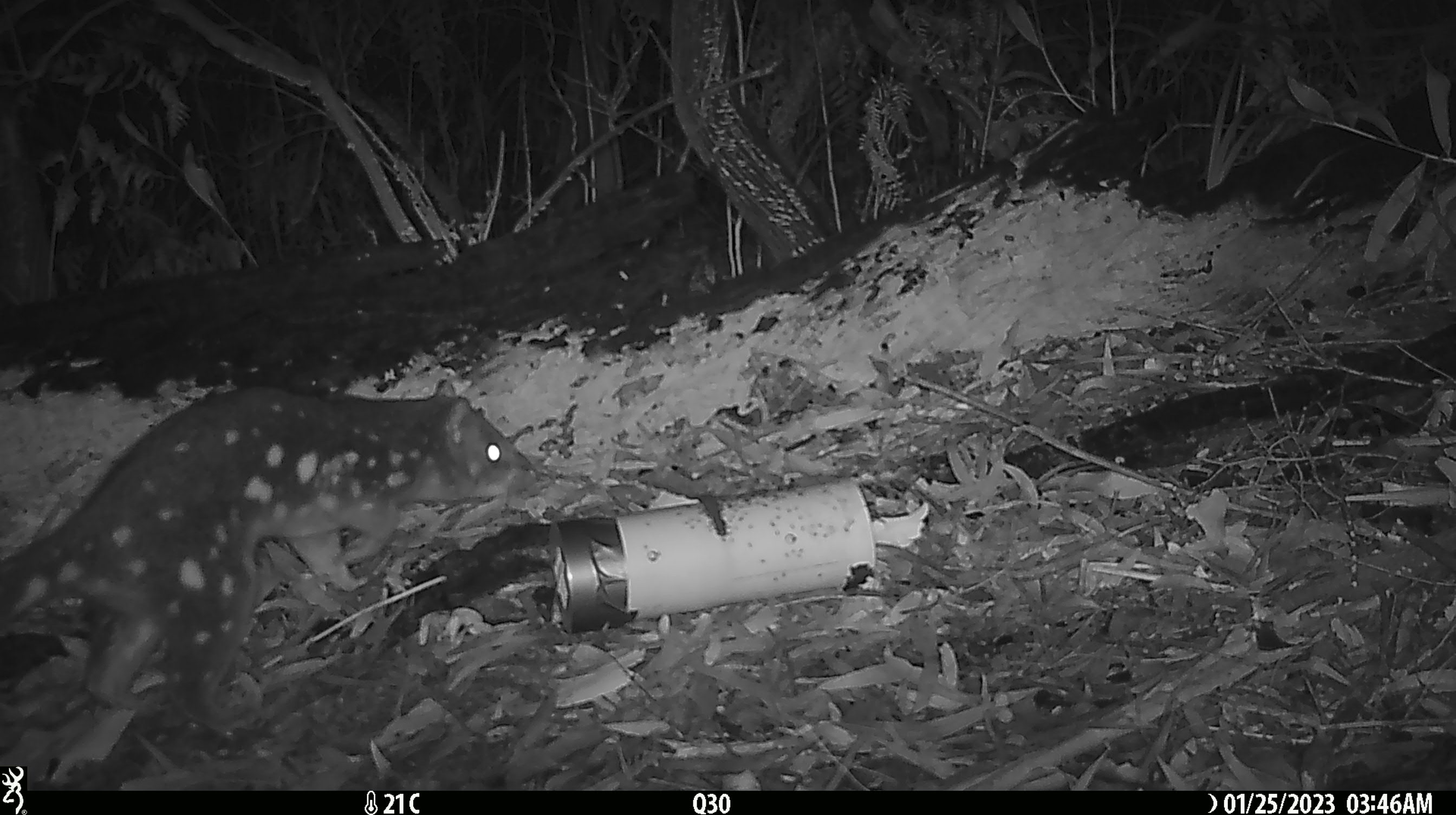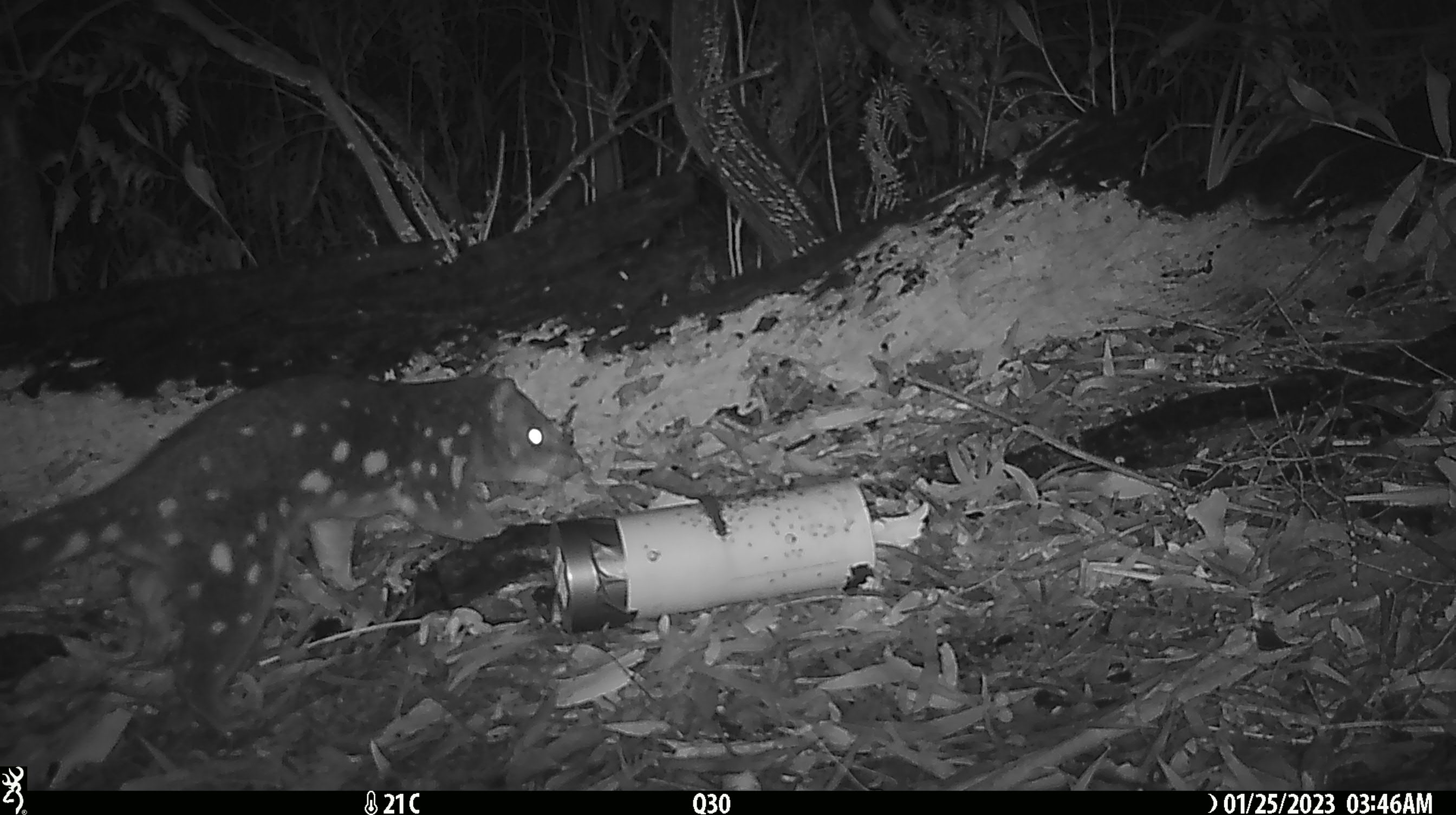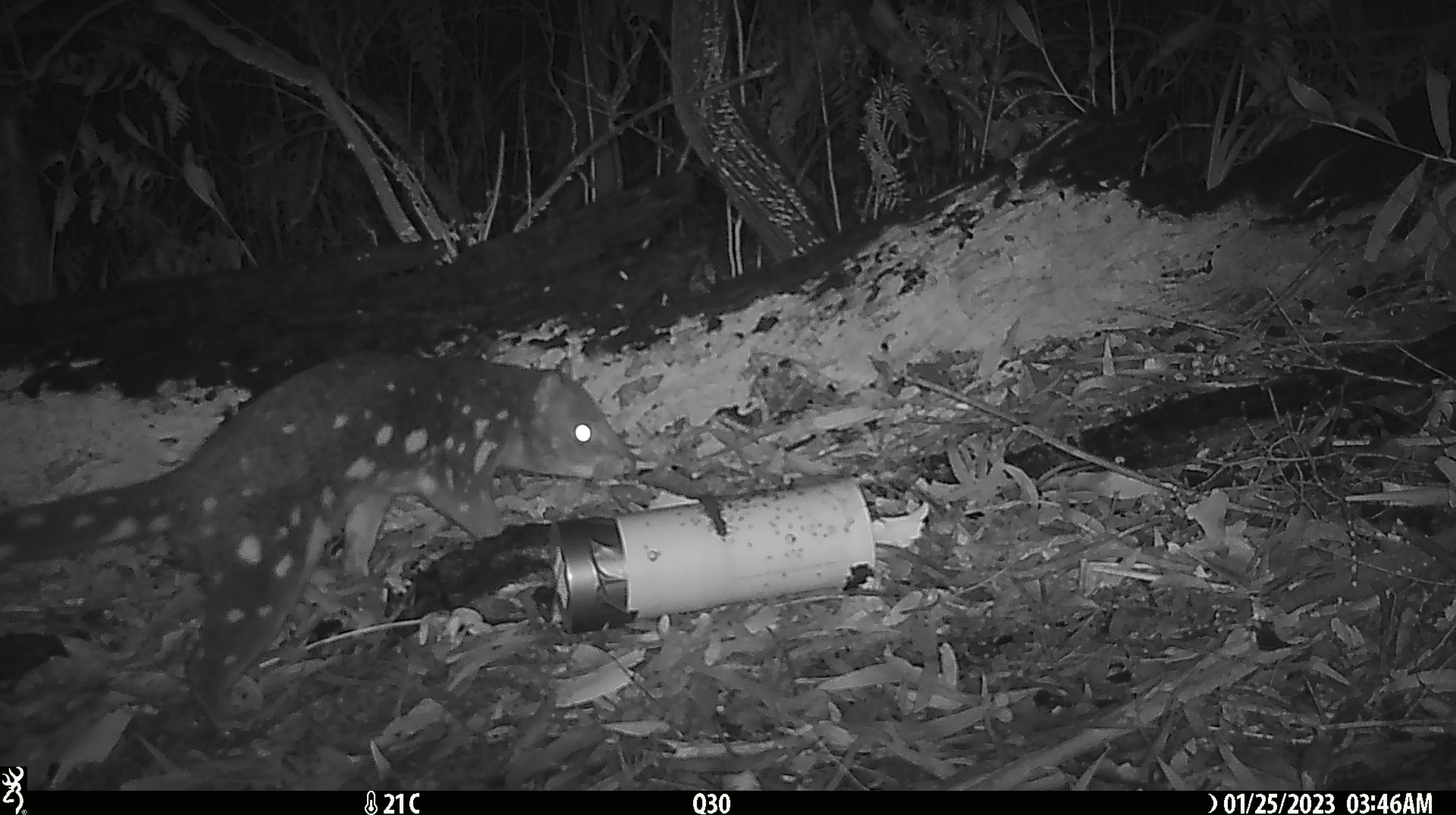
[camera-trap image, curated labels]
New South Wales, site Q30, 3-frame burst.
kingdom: Animalia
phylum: Chordata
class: Mammalia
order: Dasyuromorphia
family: Dasyuridae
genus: Dasyurus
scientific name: Dasyurus maculatus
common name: spotted-tailed quoll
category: quoll